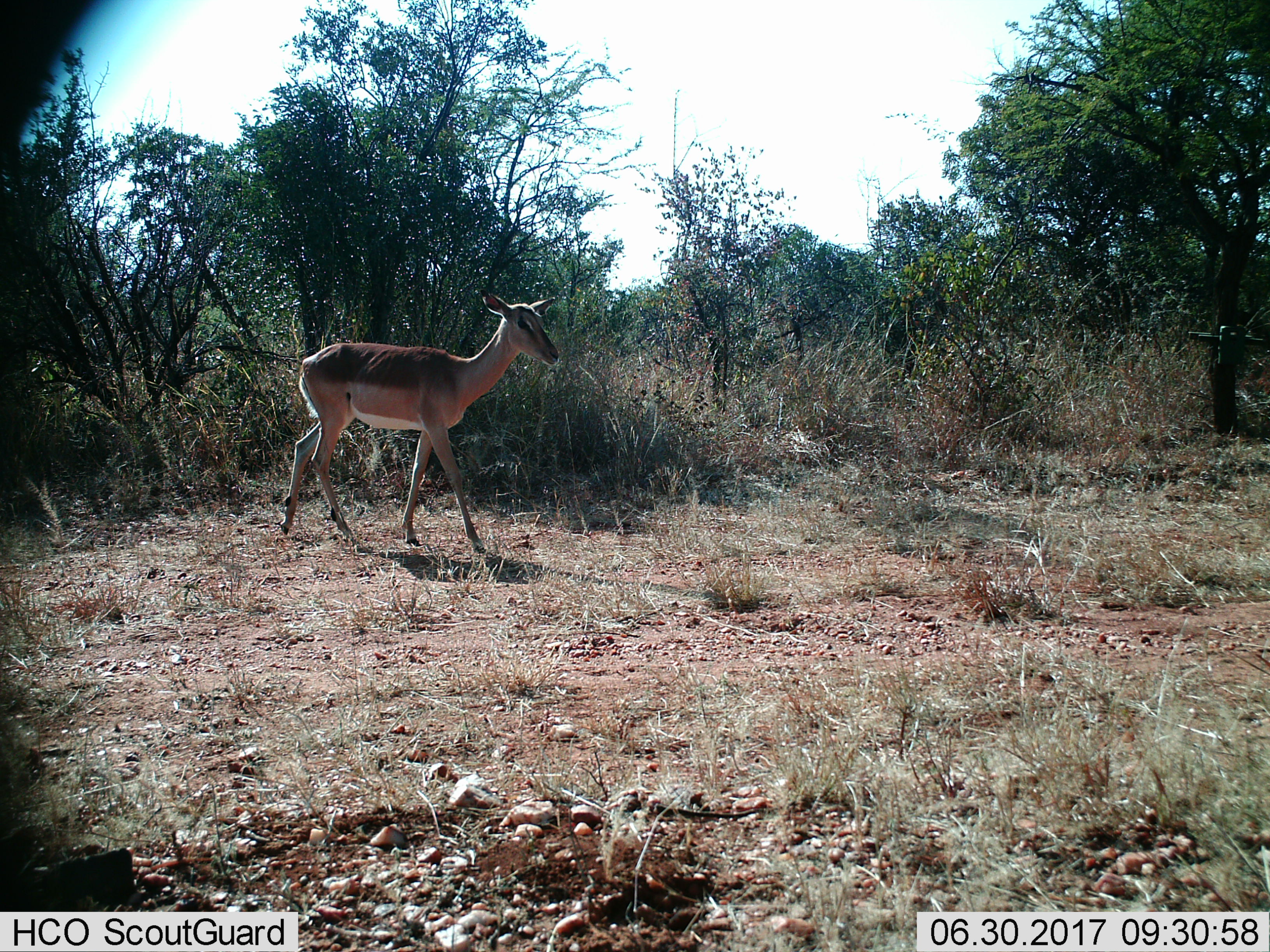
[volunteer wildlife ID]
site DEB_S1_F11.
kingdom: Animalia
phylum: Chordata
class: Mammalia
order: Artiodactyla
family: Bovidae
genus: Aepyceros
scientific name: Aepyceros melampus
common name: impala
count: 1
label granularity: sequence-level